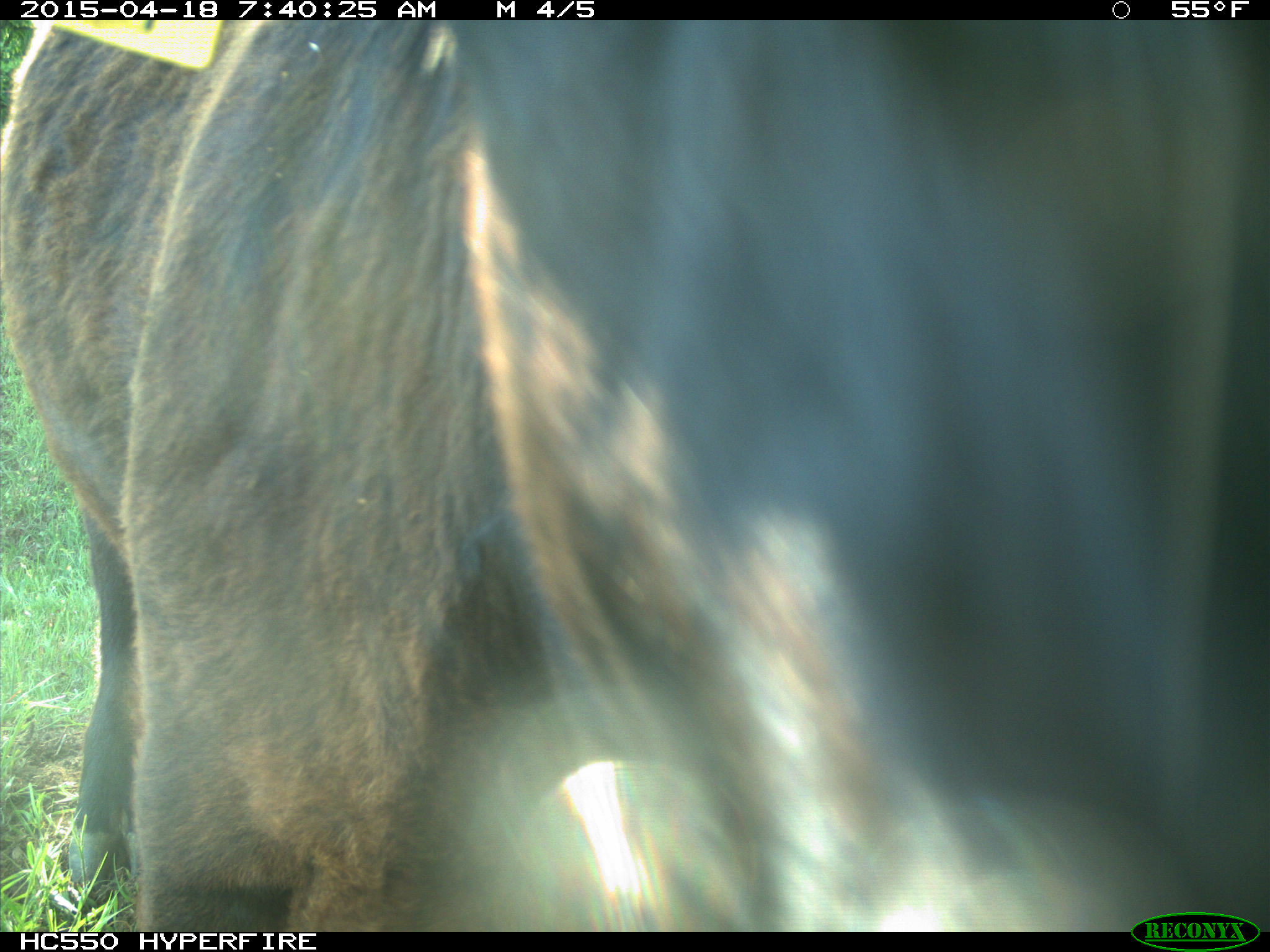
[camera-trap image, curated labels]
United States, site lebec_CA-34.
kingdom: Animalia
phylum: Chordata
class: Mammalia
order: Artiodactyla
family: Bovidae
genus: Bos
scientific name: Bos taurus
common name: domestic cow